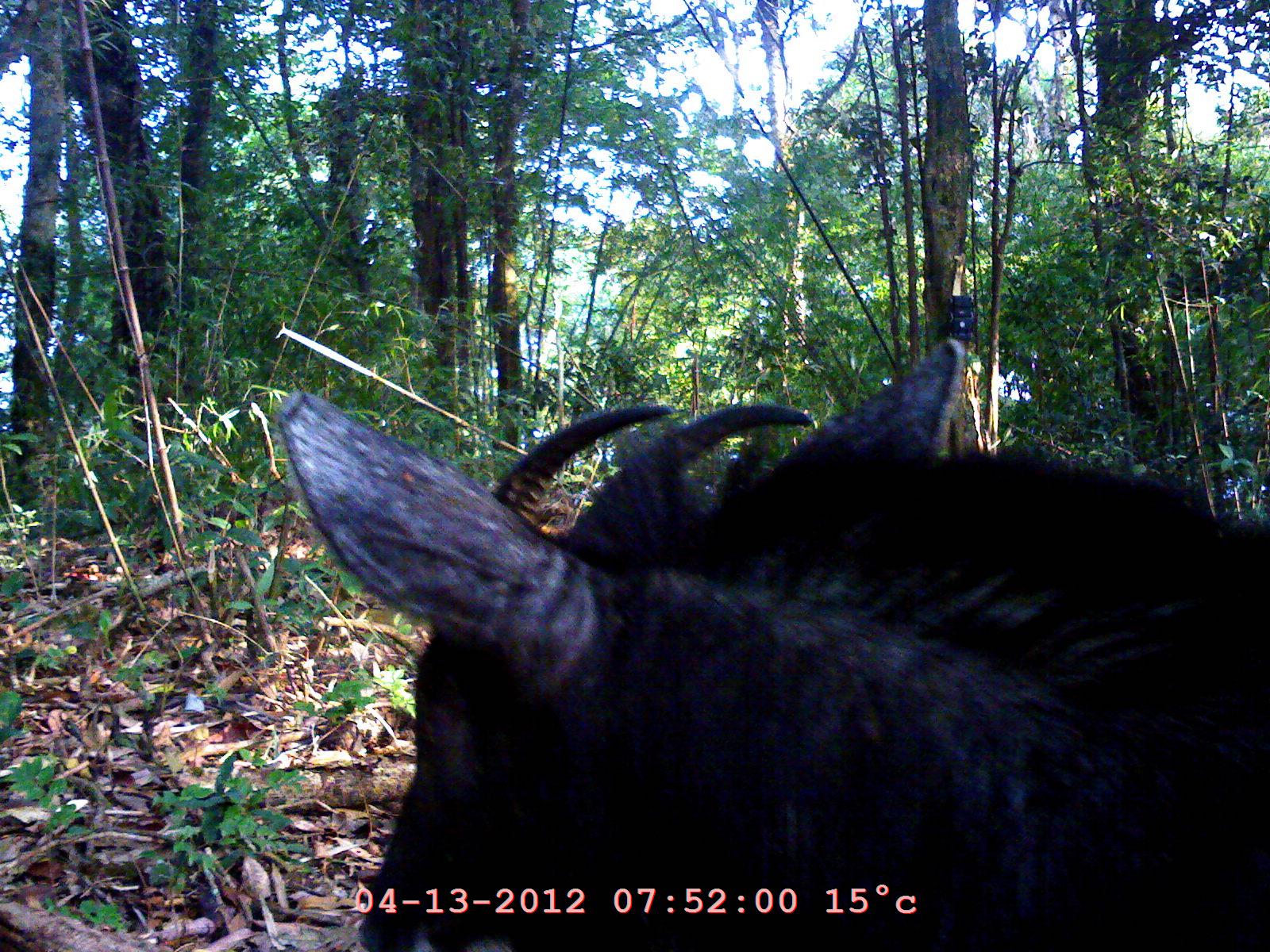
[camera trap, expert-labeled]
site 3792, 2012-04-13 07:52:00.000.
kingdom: Animalia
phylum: Chordata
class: Mammalia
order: Artiodactyla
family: Bovidae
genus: Capricornis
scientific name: Capricornis sumatraensis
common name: chinese serow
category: capricornis milneedwardsii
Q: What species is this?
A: Capricornis milneedwardsii (chinese serow) (Capricornis sumatraensis).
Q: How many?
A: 1.